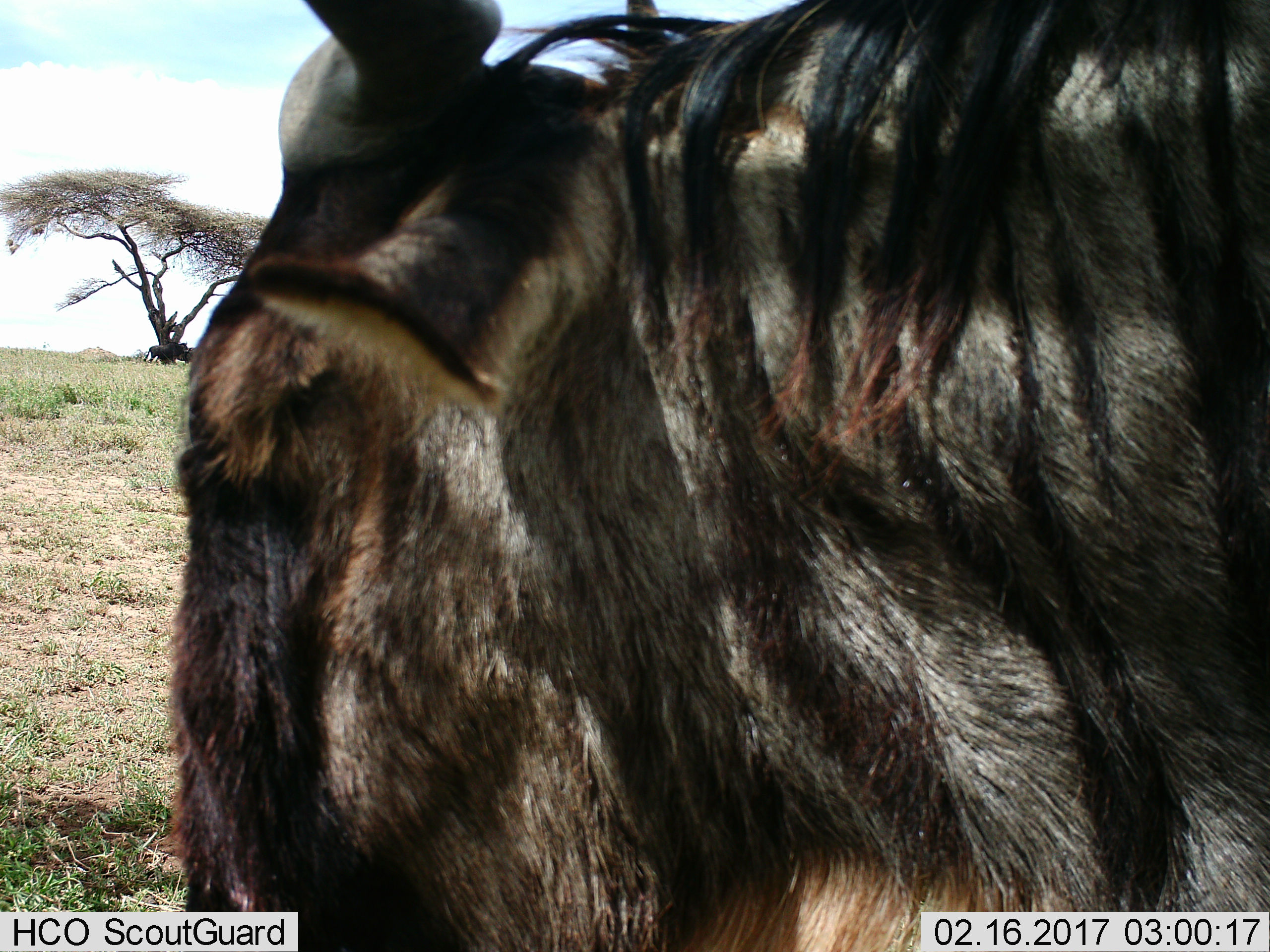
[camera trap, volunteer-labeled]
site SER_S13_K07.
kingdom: Animalia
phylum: Chordata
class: Mammalia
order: Artiodactyla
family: Bovidae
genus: Connochaetes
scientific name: Connochaetes taurinus taurinus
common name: blue wildebeest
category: wildebeestblue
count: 1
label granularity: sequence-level